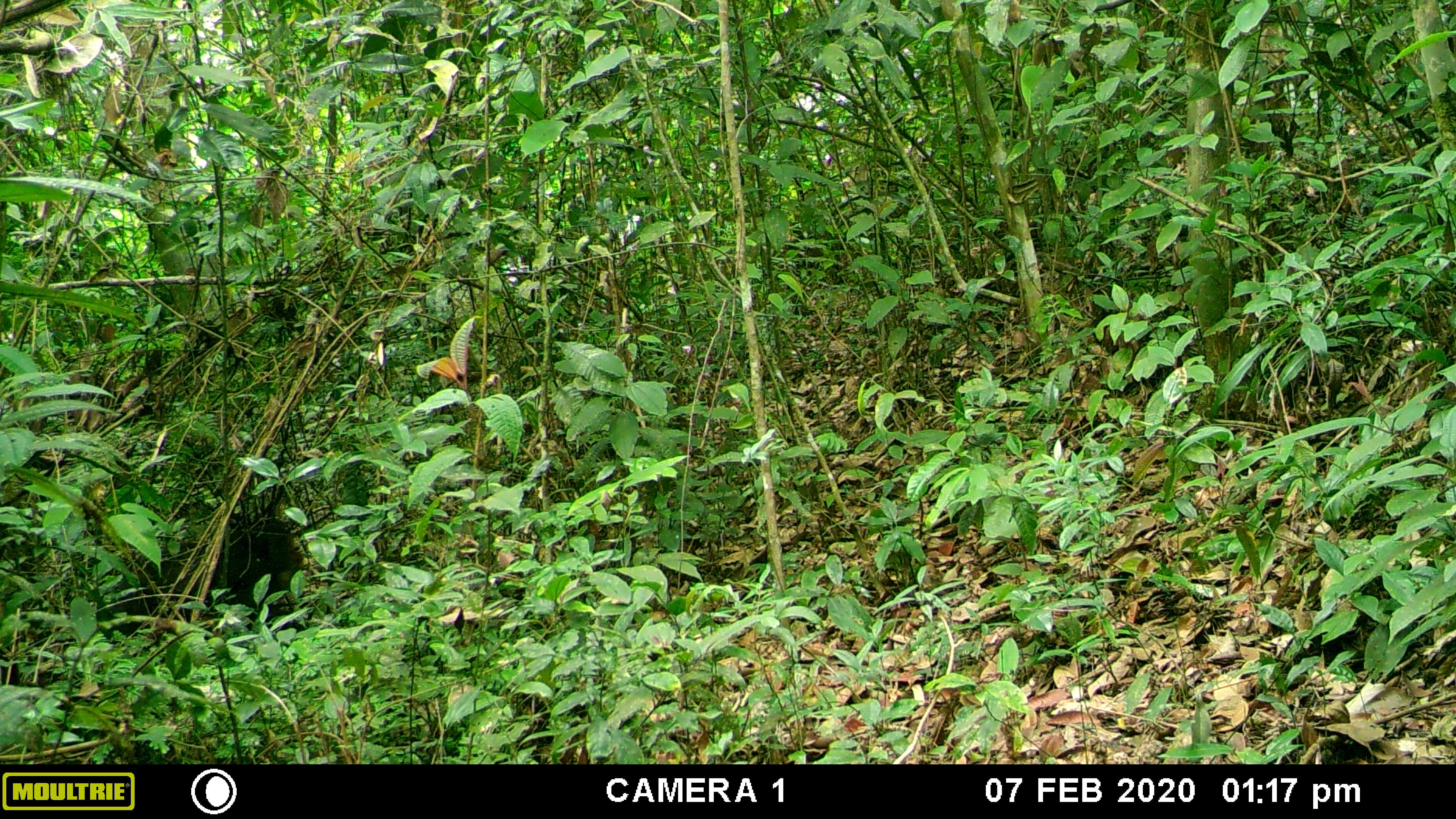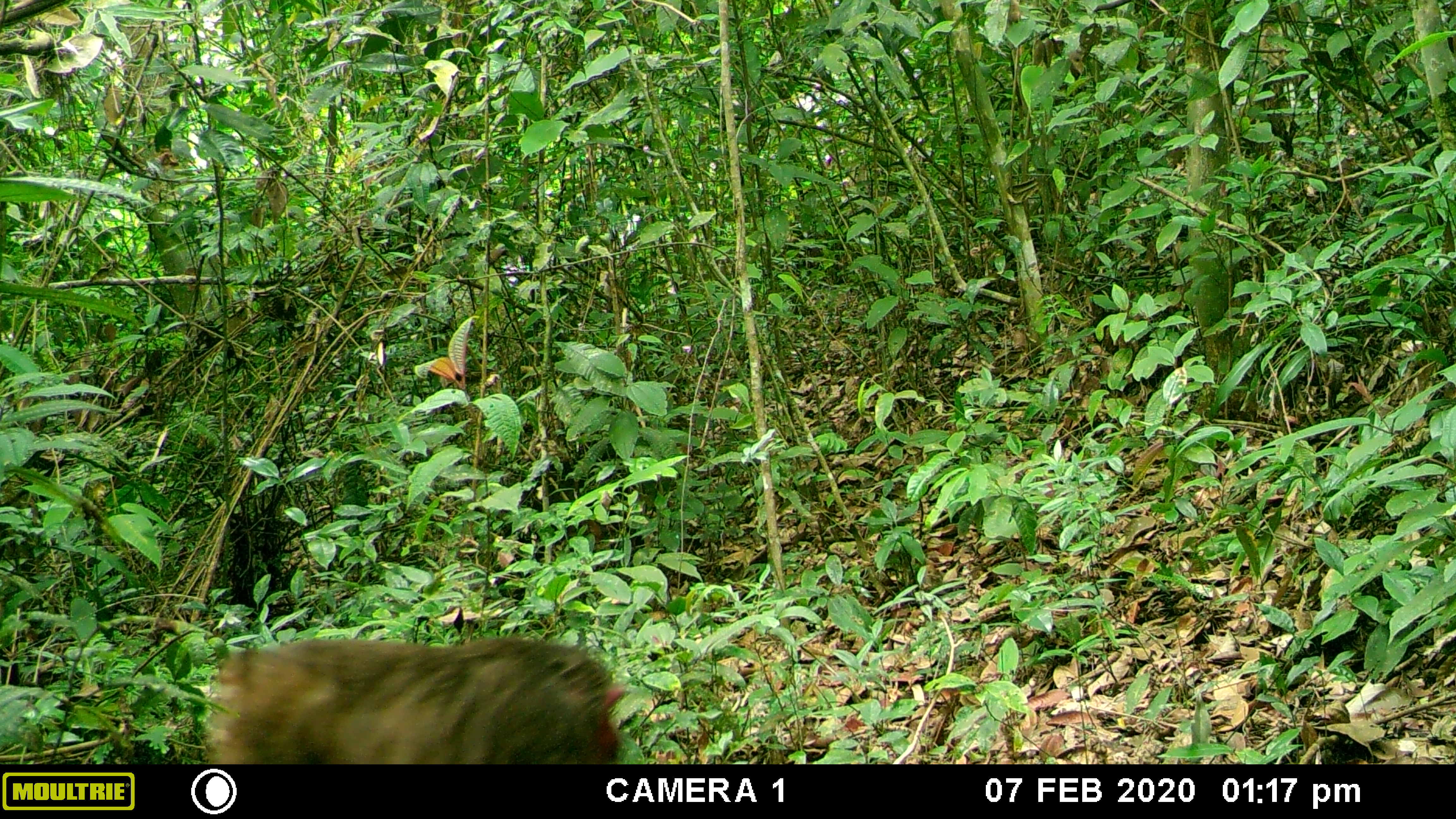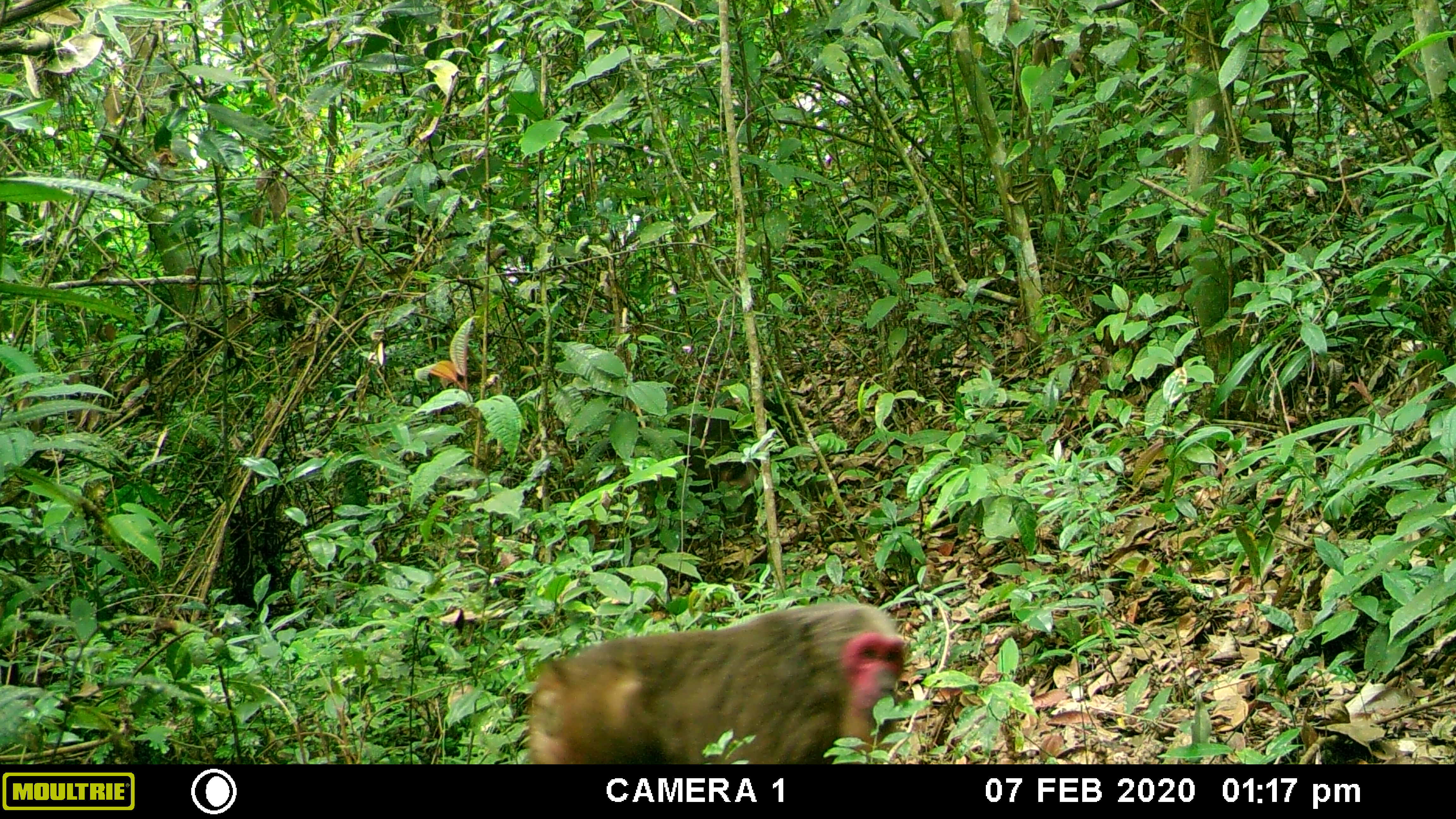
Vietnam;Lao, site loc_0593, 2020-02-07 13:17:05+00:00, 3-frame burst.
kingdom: Animalia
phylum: Chordata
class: Mammalia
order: Primates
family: Cercopithecidae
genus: Macaca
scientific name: Macaca arctoides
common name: stump-tailed macaque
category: stump tailed macaque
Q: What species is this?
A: Stump tailed macaque (stump-tailed macaque) (Macaca arctoides).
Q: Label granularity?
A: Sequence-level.